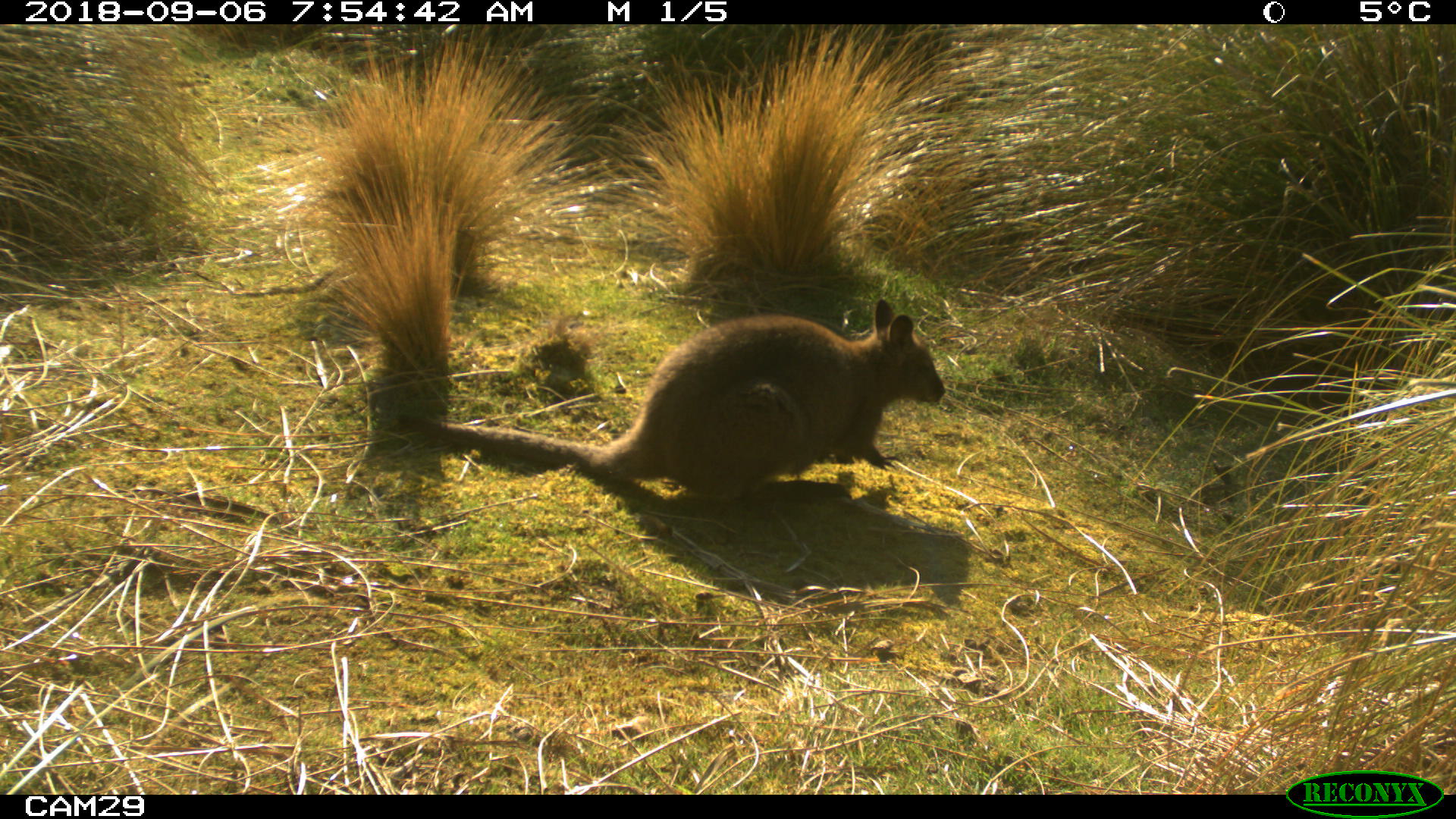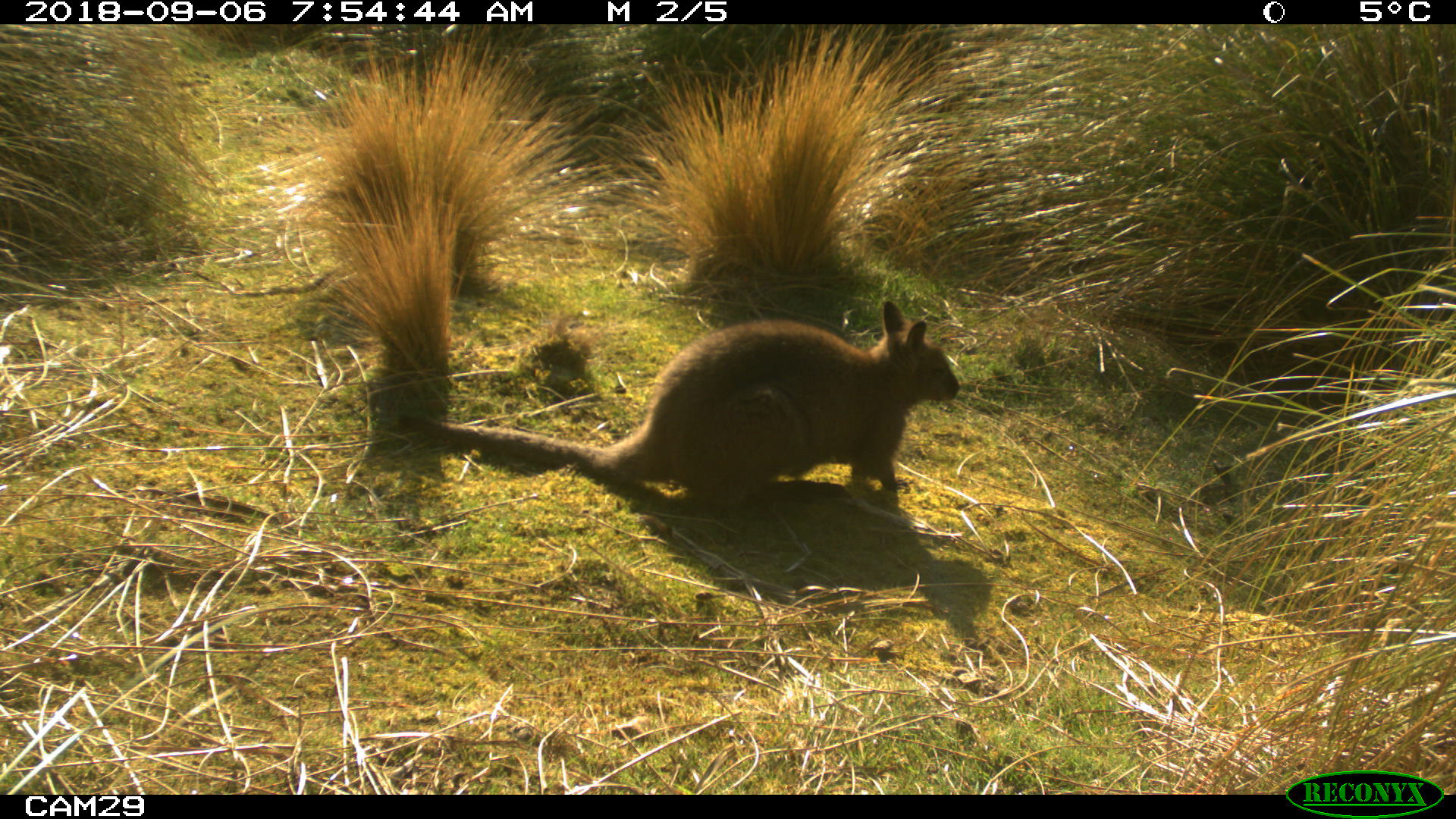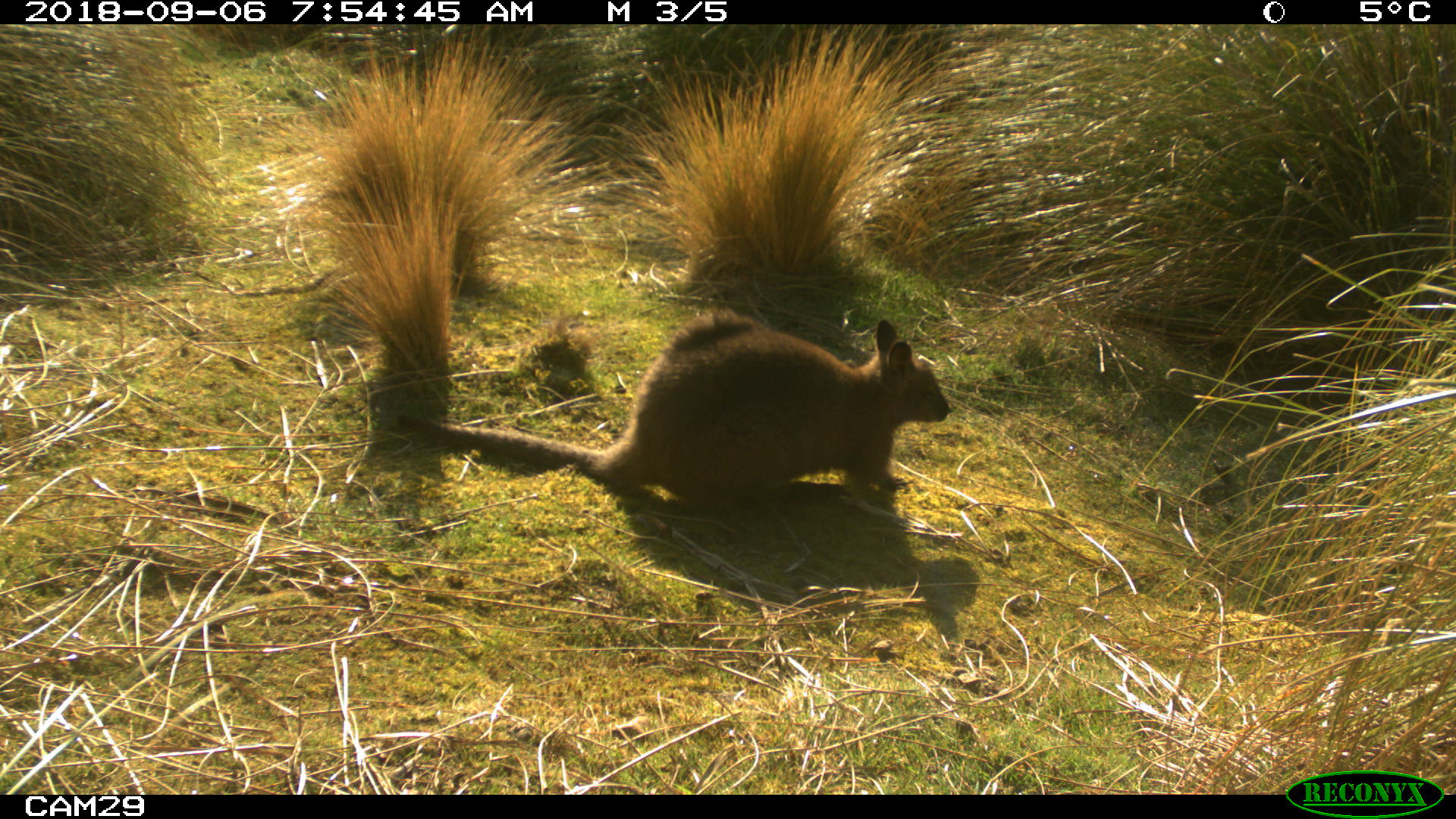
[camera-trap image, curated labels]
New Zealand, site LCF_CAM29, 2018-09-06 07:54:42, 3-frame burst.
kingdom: Animalia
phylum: Chordata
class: Mammalia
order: Diprotodontia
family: Macropodidae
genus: Notamacropus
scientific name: Notamacropus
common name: wallaby